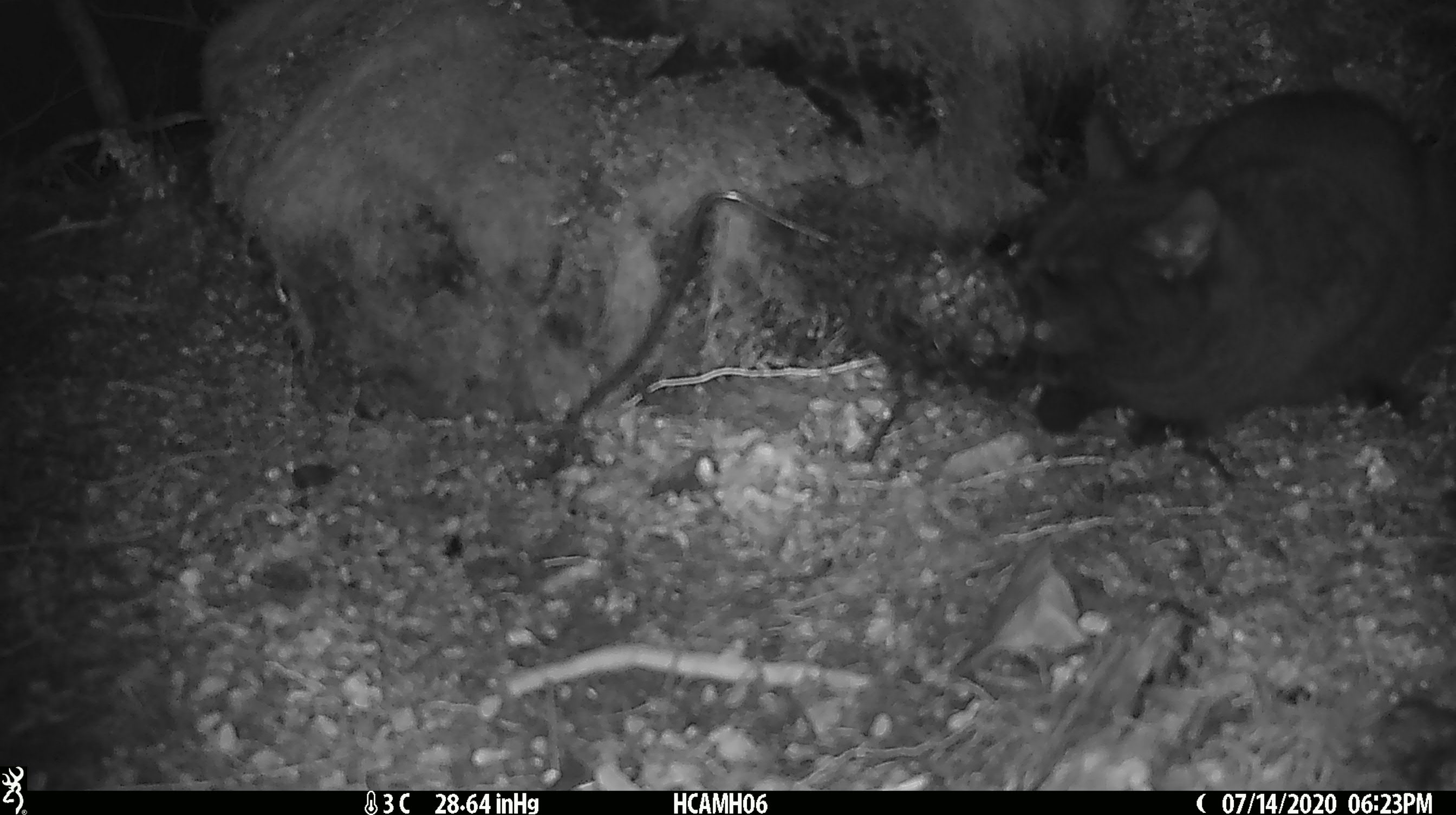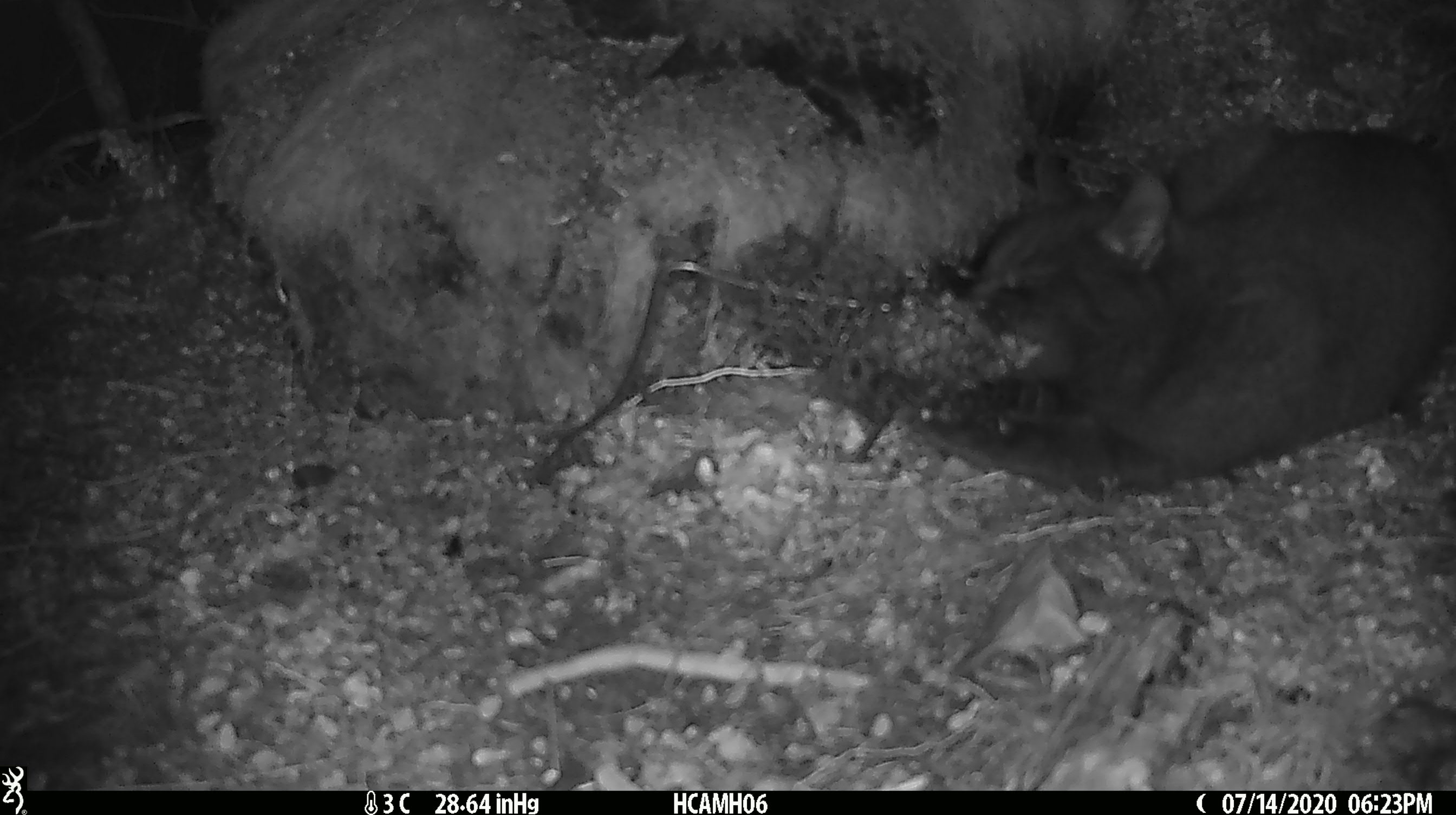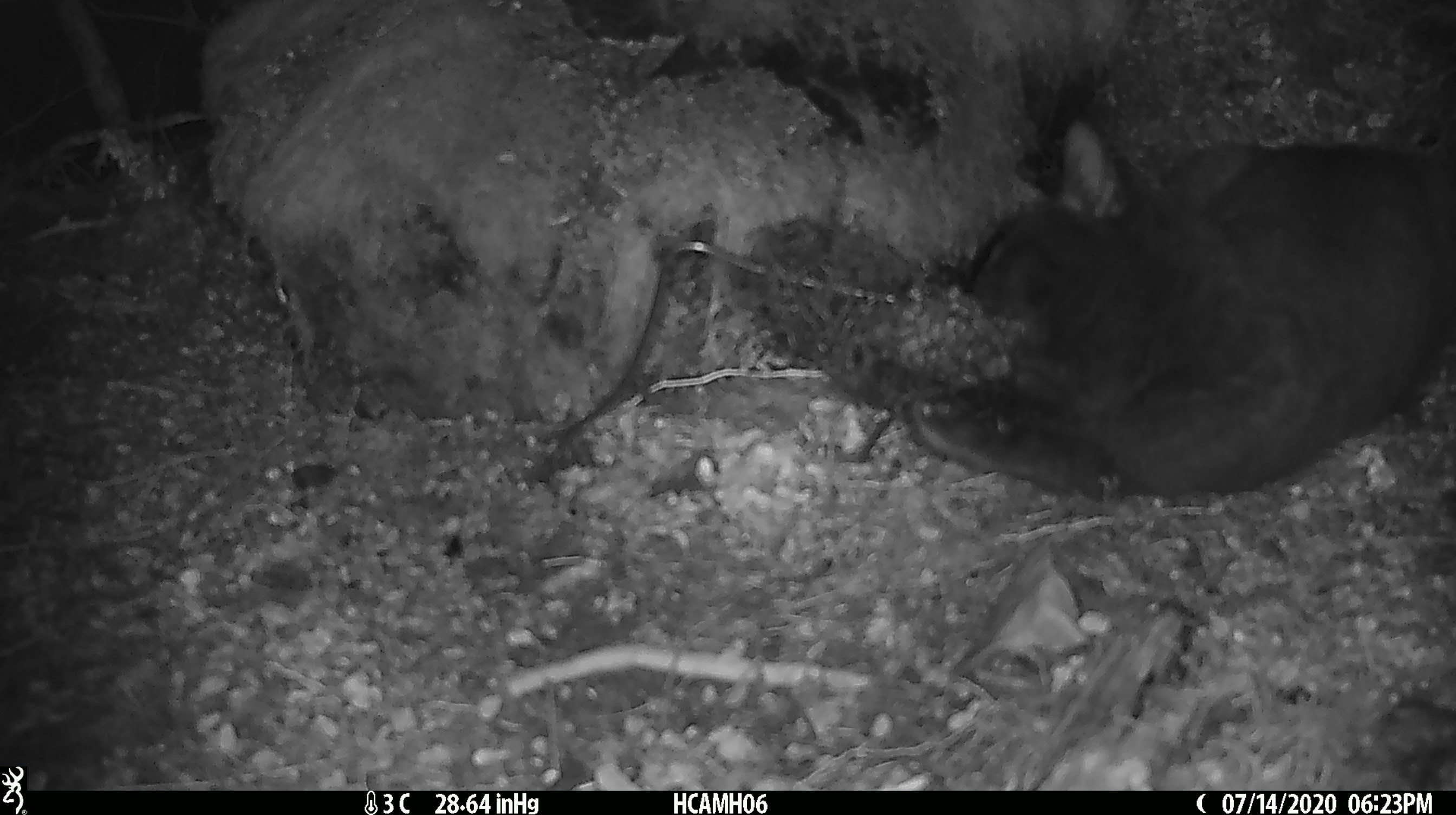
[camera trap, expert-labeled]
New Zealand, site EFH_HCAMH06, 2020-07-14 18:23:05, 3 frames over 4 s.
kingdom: Animalia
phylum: Chordata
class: Mammalia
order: Carnivora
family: Felidae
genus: Felis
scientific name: Felis catus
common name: domestic cat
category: cat